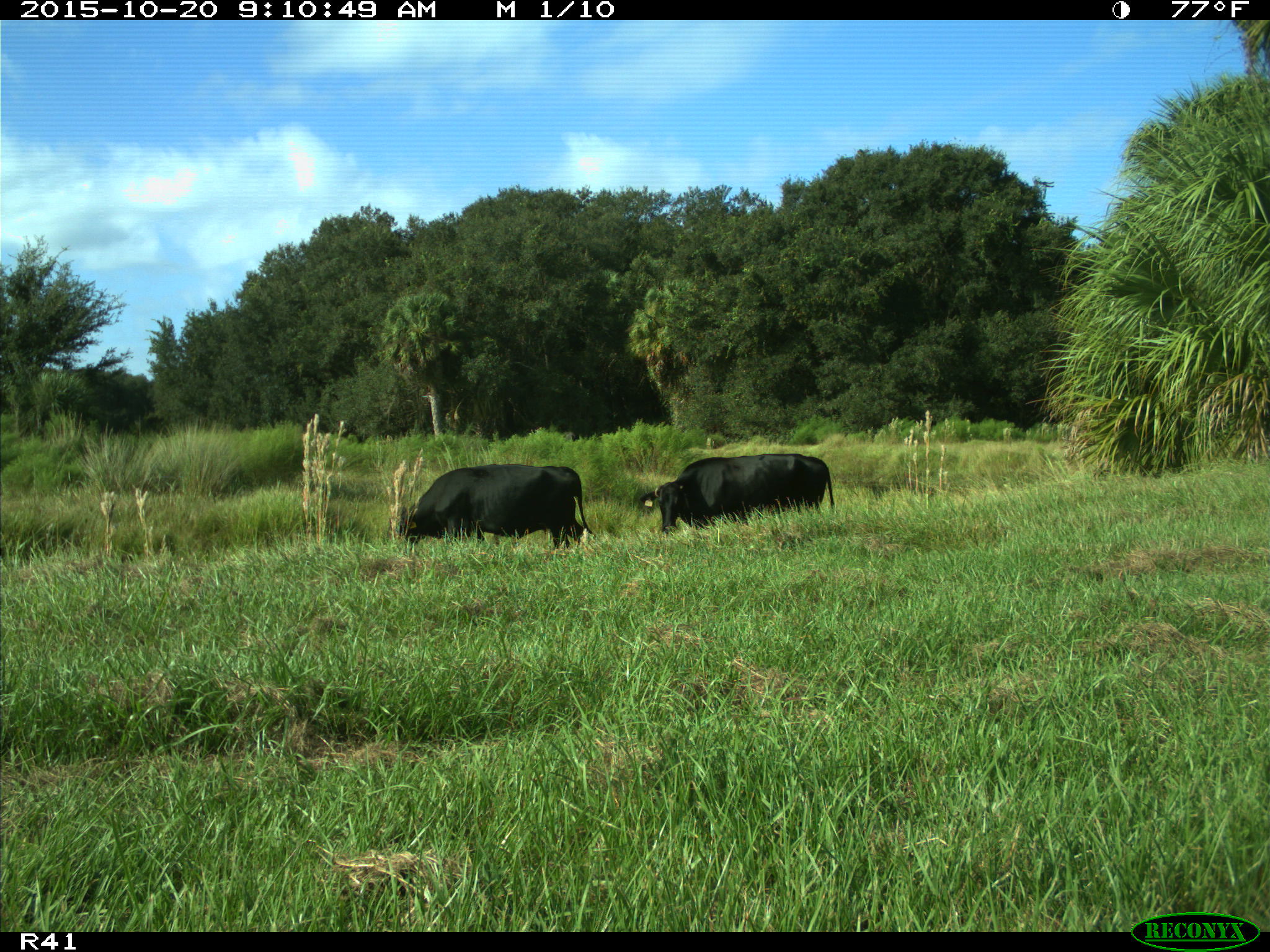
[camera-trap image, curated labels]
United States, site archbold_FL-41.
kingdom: Animalia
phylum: Chordata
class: Mammalia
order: Artiodactyla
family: Bovidae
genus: Bos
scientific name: Bos taurus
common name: domestic cow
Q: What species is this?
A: Bos taurus (domestic cow).